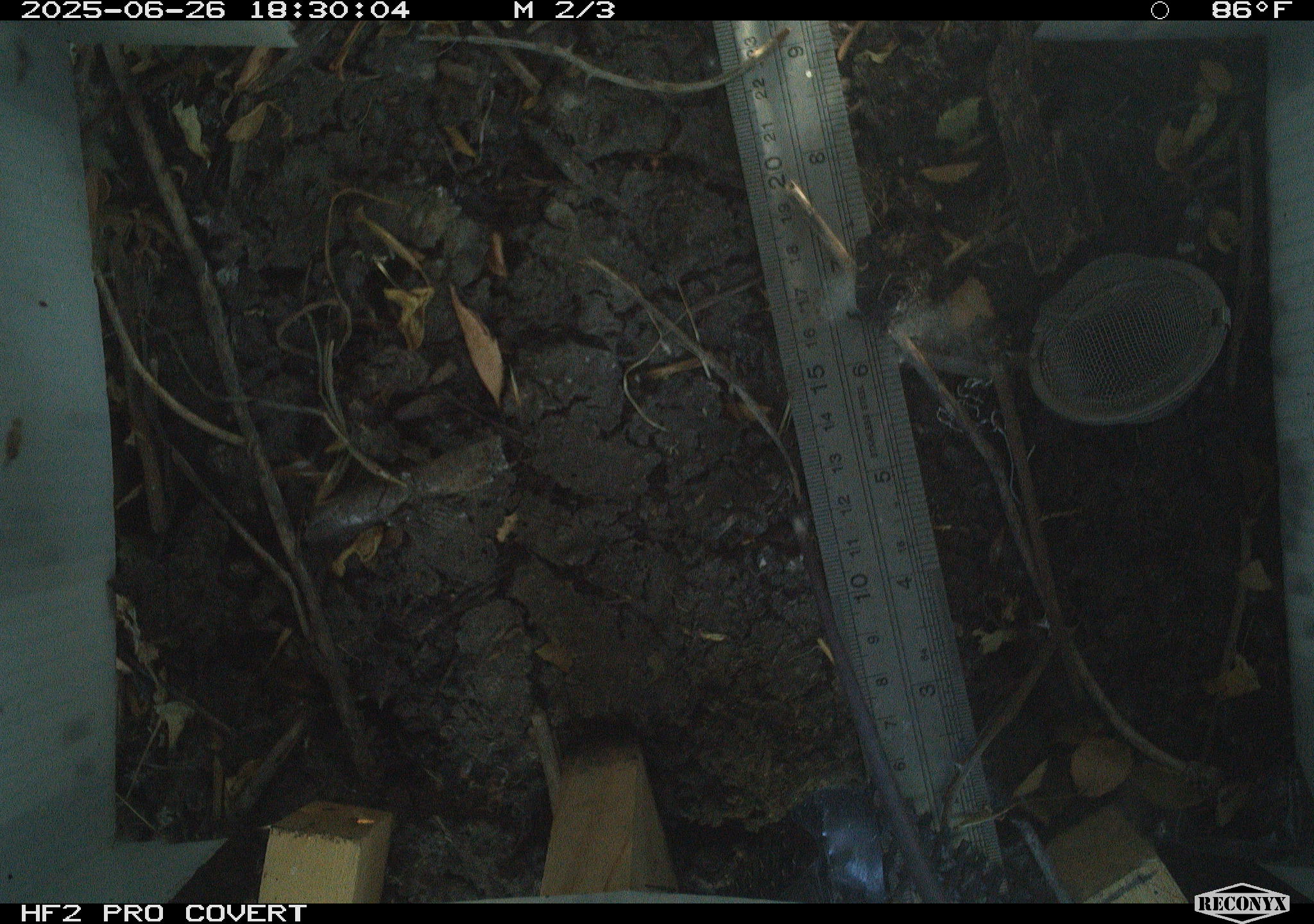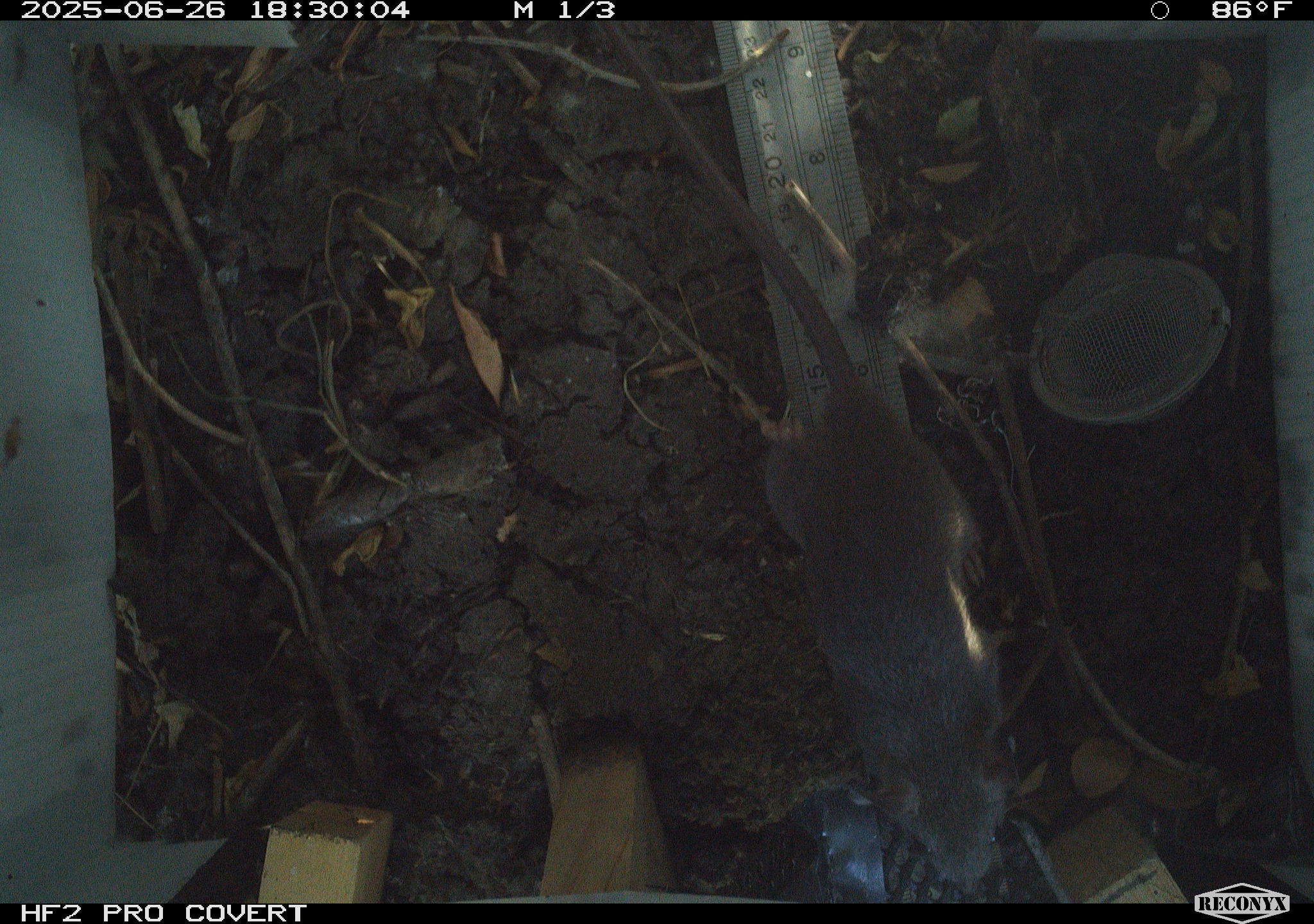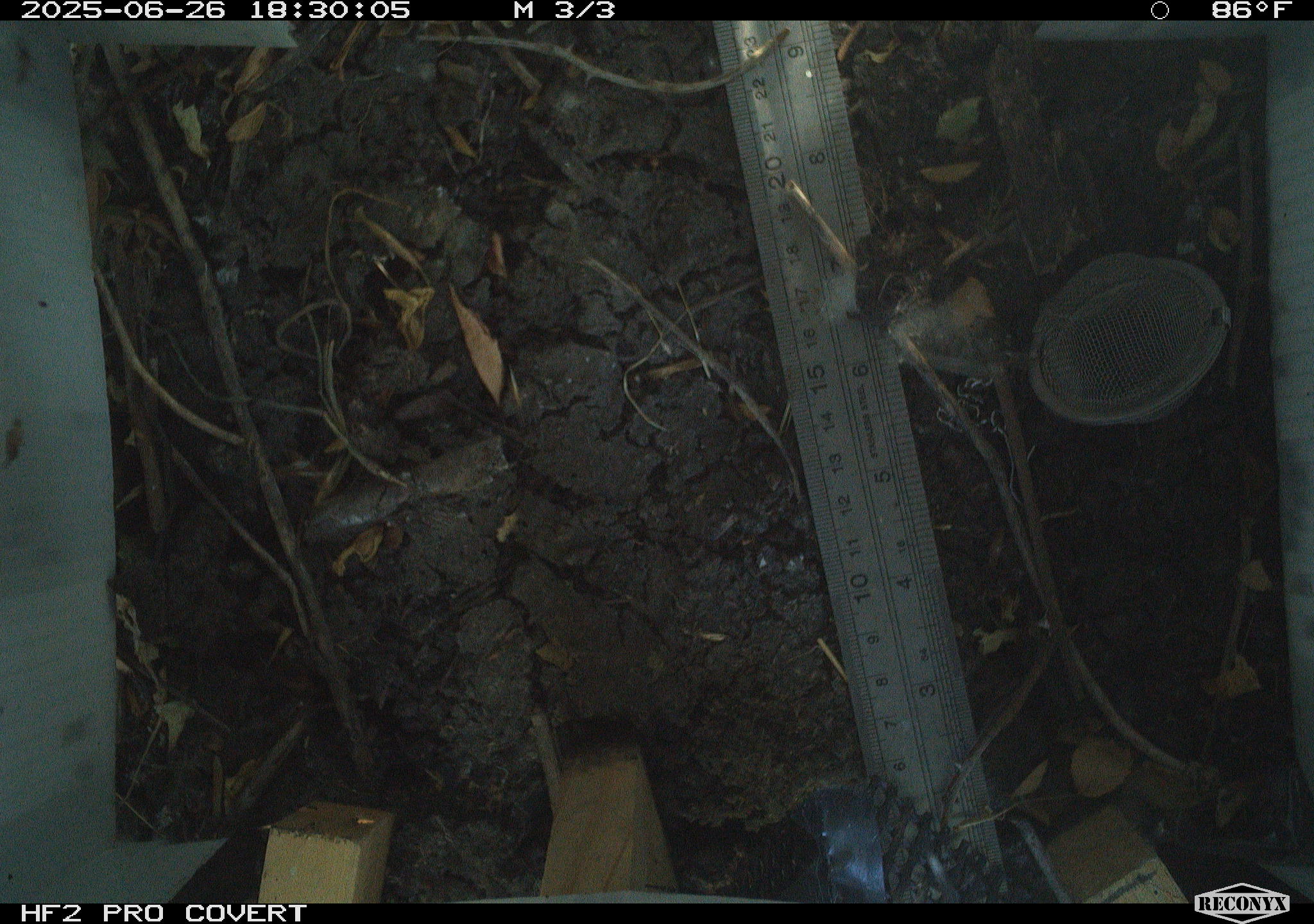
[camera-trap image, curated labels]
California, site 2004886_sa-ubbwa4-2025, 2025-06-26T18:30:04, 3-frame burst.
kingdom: Animalia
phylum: Chordata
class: Mammalia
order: Rodentia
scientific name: Rodentia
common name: rodent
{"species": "rodent (Rodentia)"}